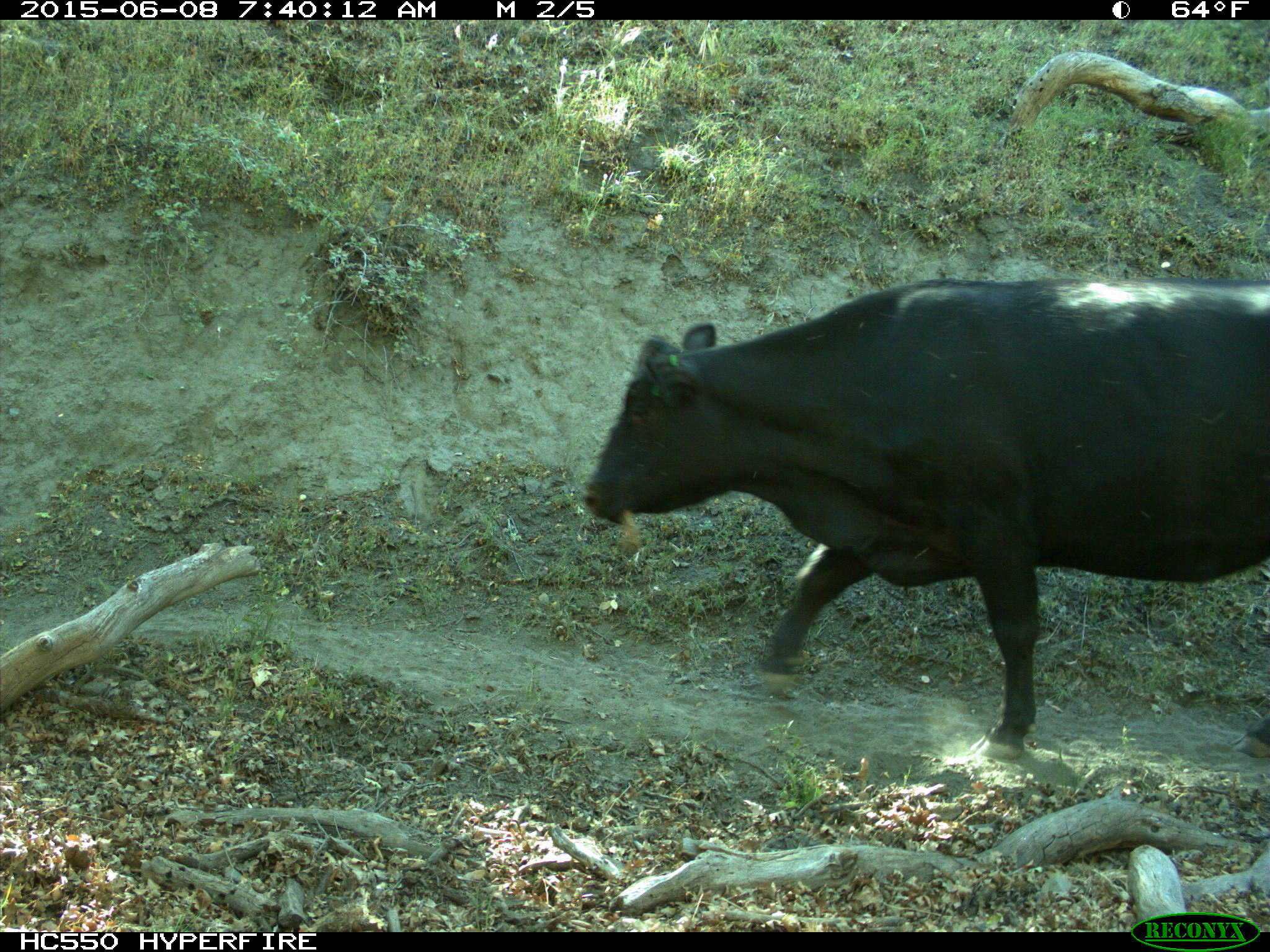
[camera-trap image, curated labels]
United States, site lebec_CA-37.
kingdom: Animalia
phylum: Chordata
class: Mammalia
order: Artiodactyla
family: Bovidae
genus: Bos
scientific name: Bos taurus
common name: domestic cow